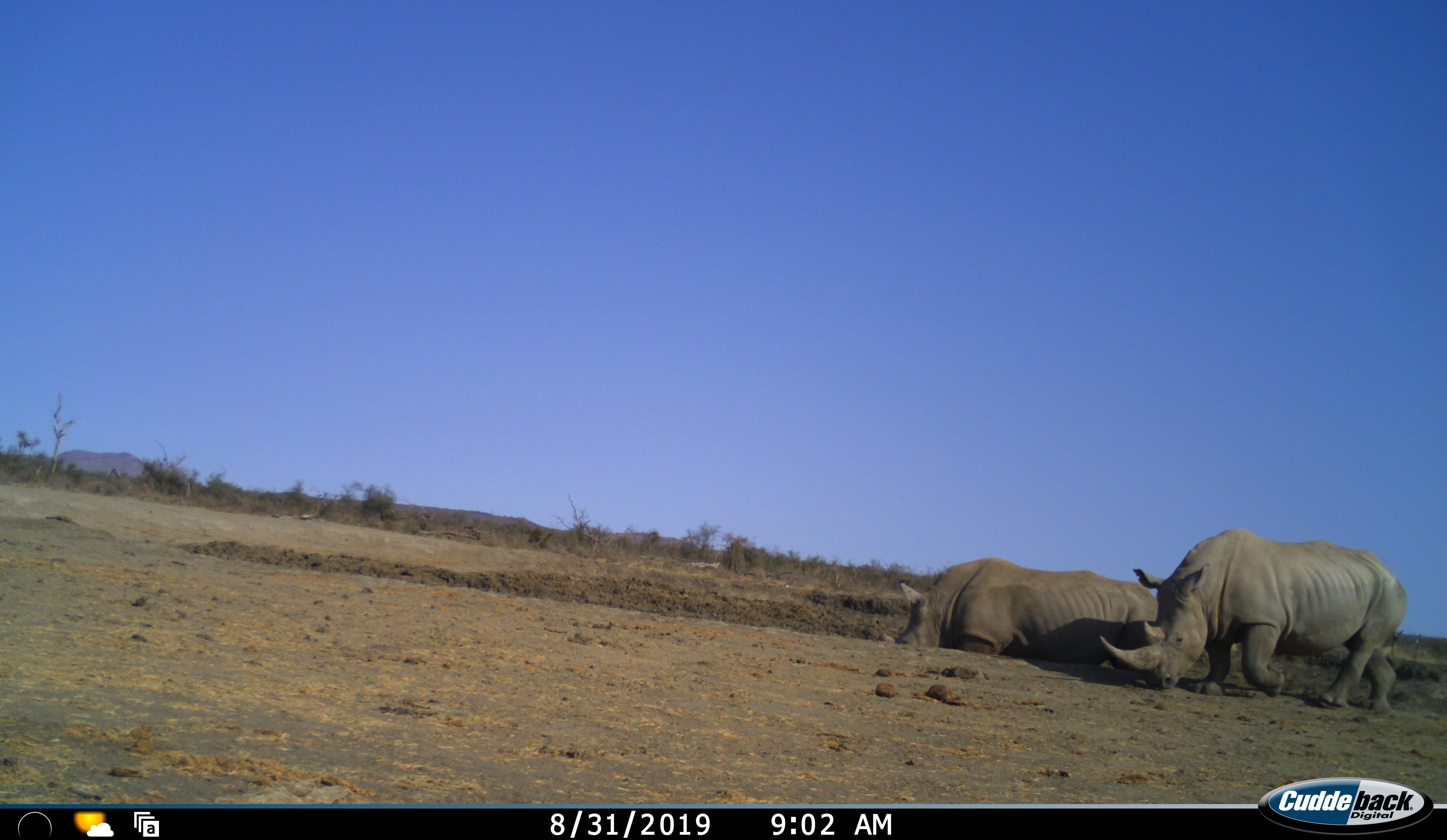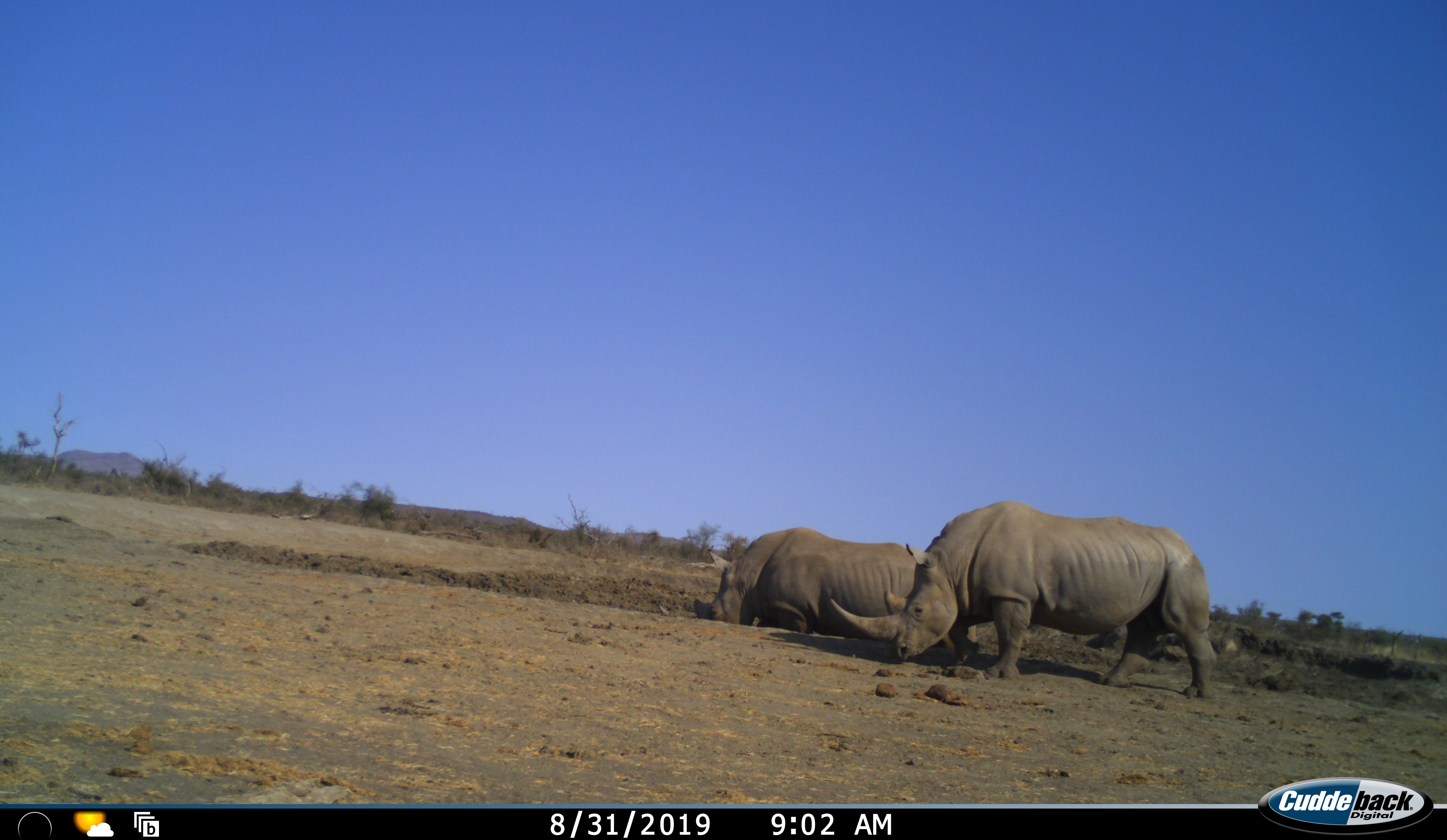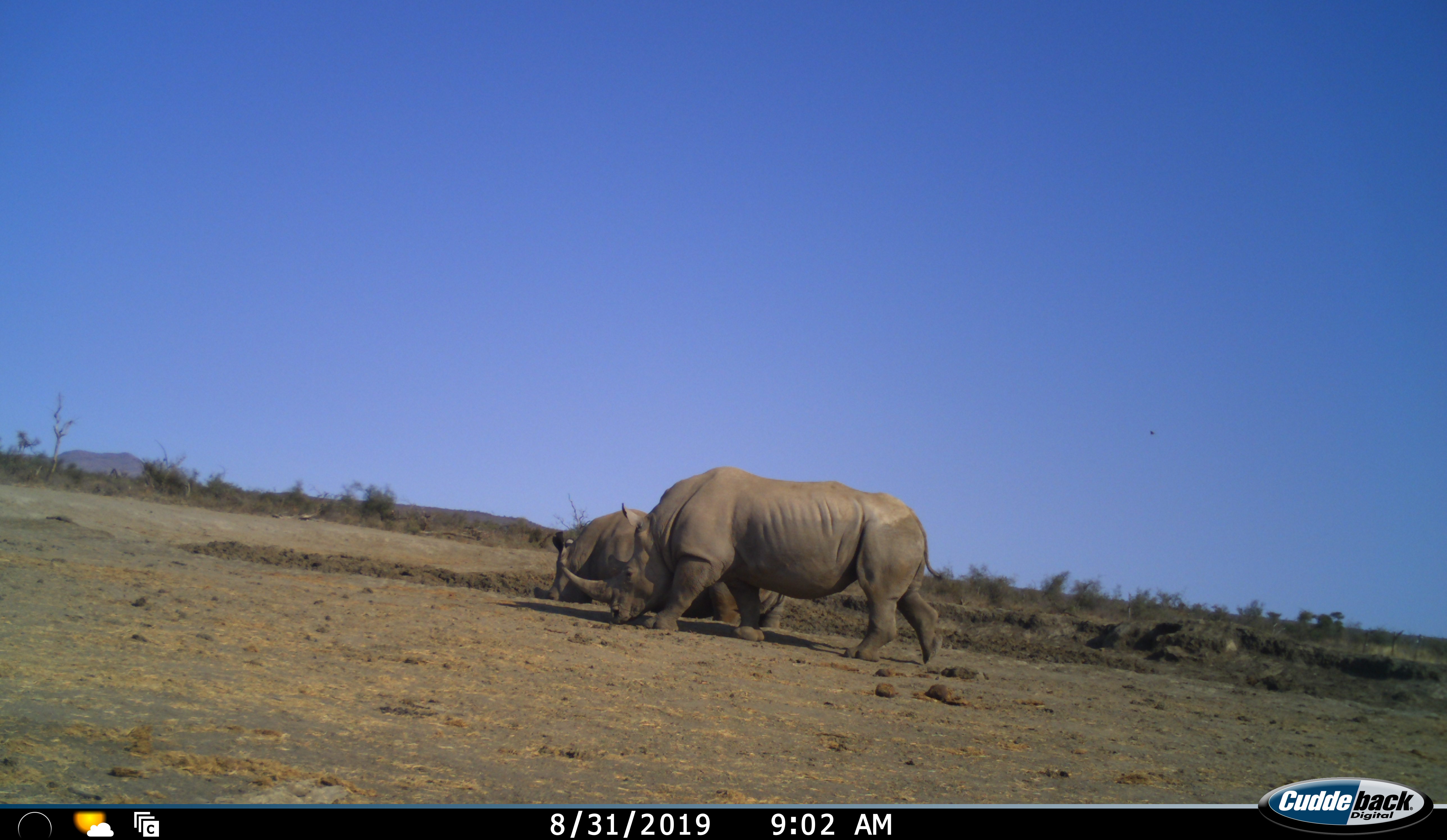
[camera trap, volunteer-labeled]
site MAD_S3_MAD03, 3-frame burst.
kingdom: Animalia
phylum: Chordata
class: Mammalia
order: Perissodactyla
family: Rhinocerotidae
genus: Ceratotherium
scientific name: Ceratotherium simum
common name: white rhinoceros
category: rhinoceroswhite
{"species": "rhinoceroswhite (white rhinoceros) (Ceratotherium simum)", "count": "2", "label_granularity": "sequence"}